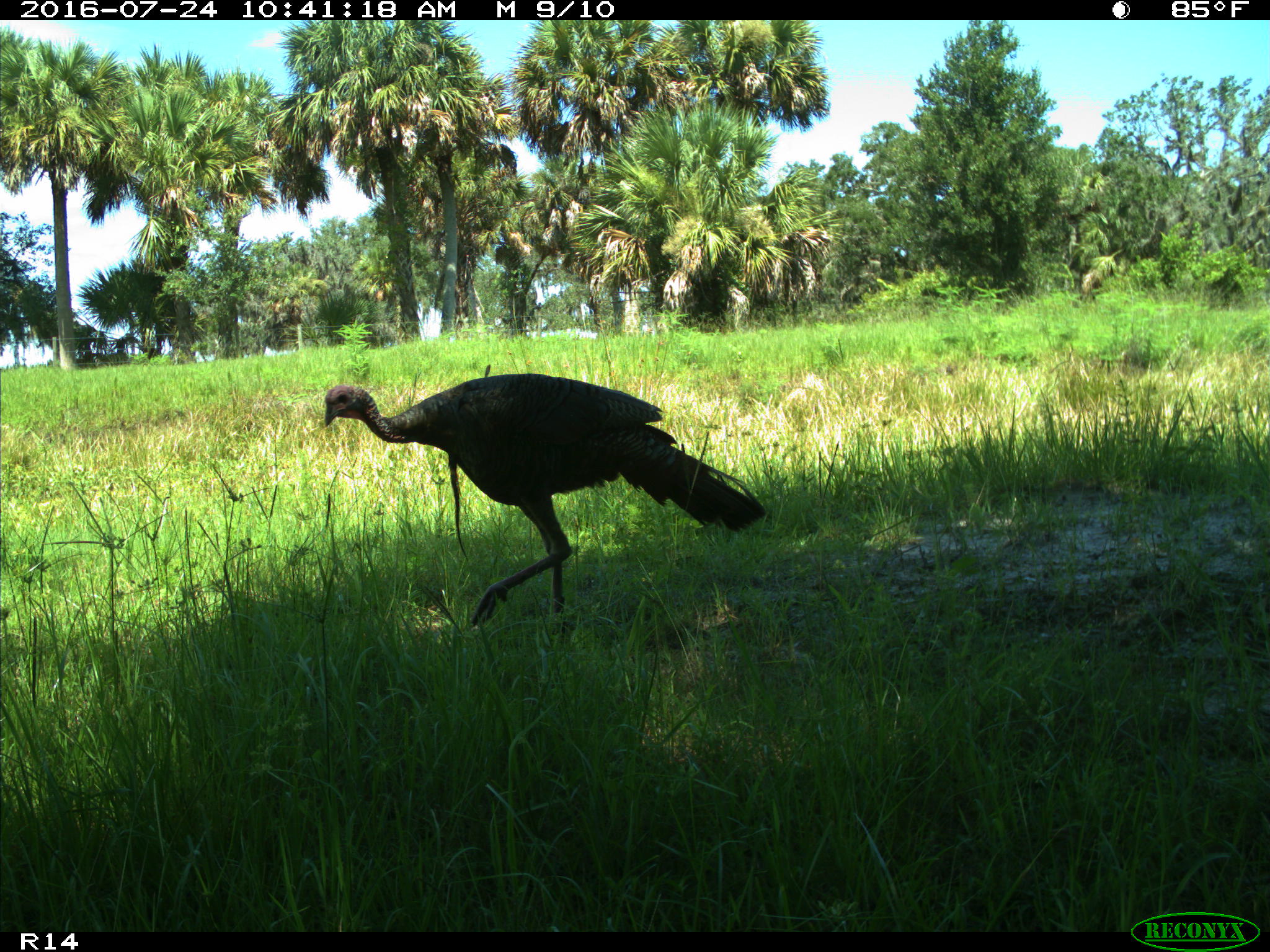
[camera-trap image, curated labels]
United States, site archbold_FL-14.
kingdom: Animalia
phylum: Chordata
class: Aves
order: Galliformes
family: Phasianidae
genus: Meleagris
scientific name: Meleagris gallopavo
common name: wild turkey